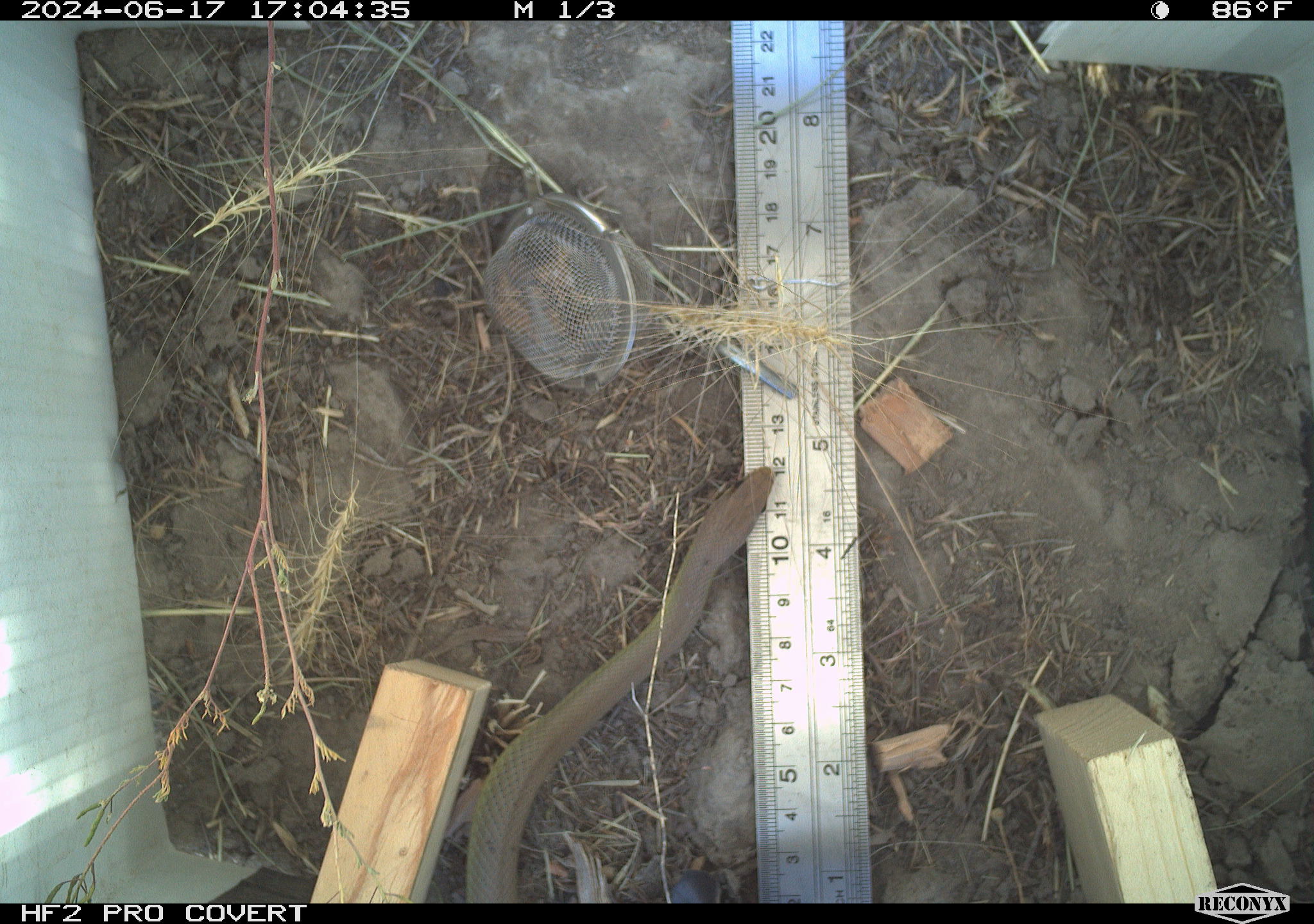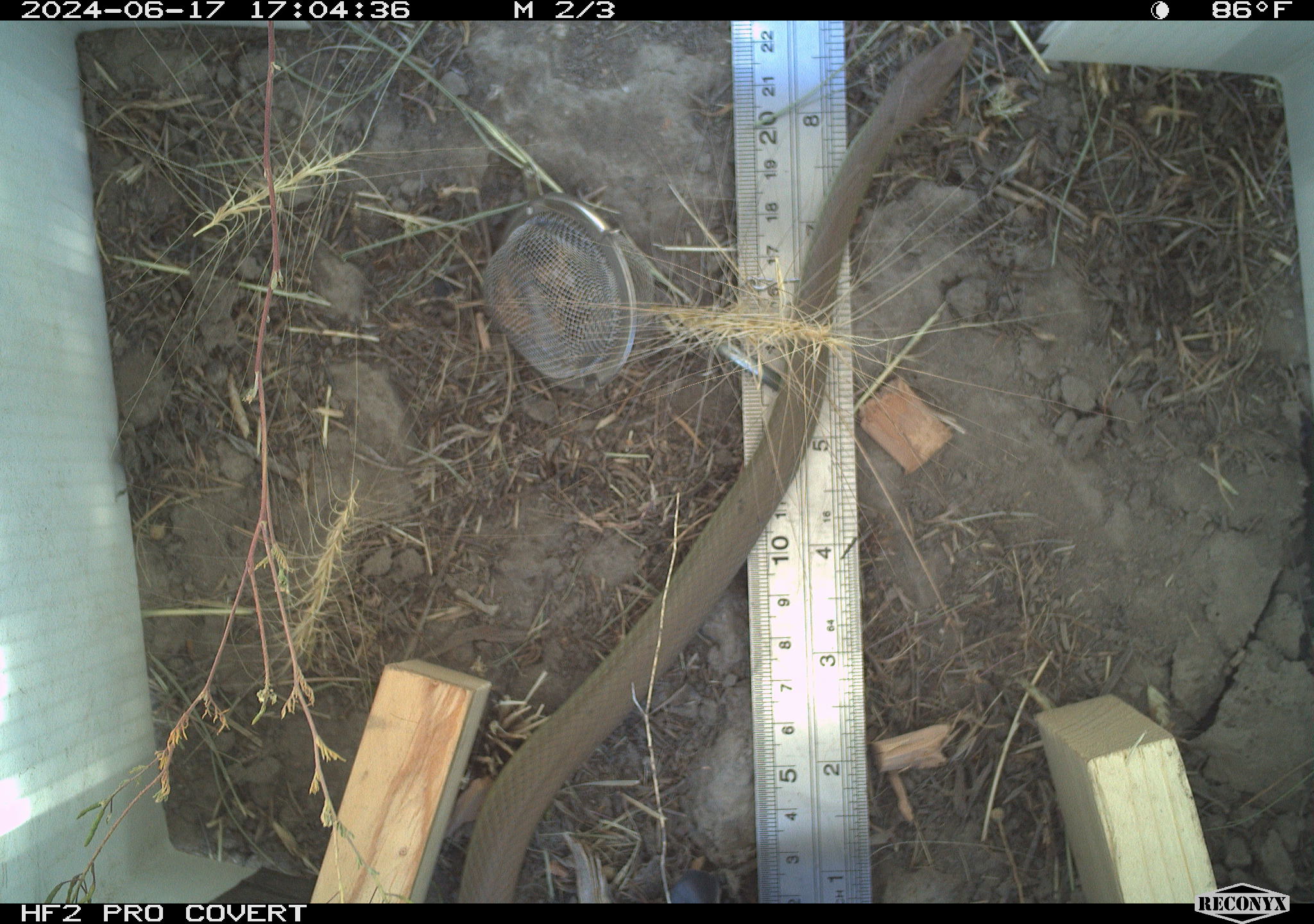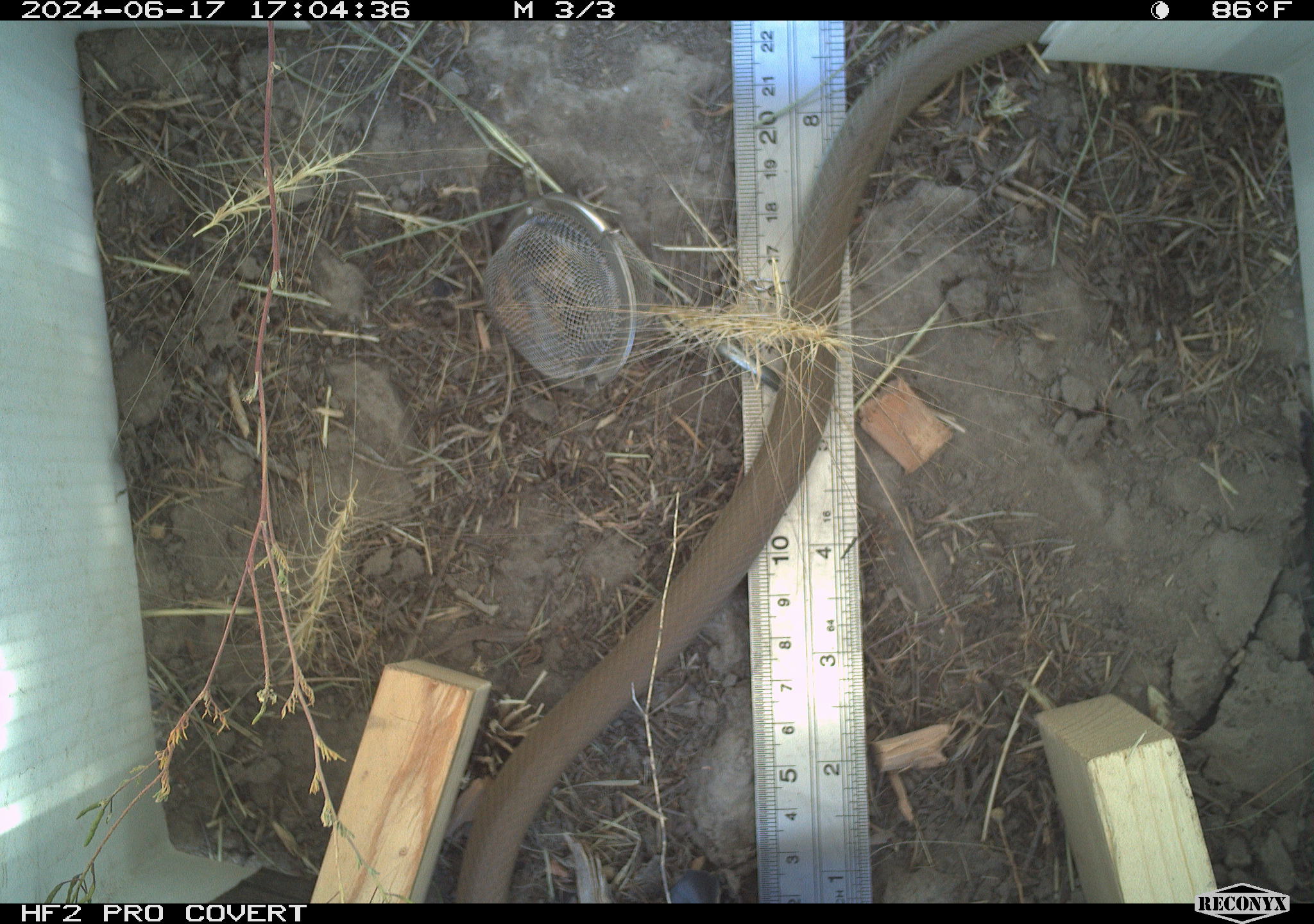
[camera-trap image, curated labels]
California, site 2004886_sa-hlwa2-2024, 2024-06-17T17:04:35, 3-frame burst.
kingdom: Animalia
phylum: Chordata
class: Reptilia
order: Squamata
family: Colubridae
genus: Coluber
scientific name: Coluber constrictor mormon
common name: western yellow-bellied racer